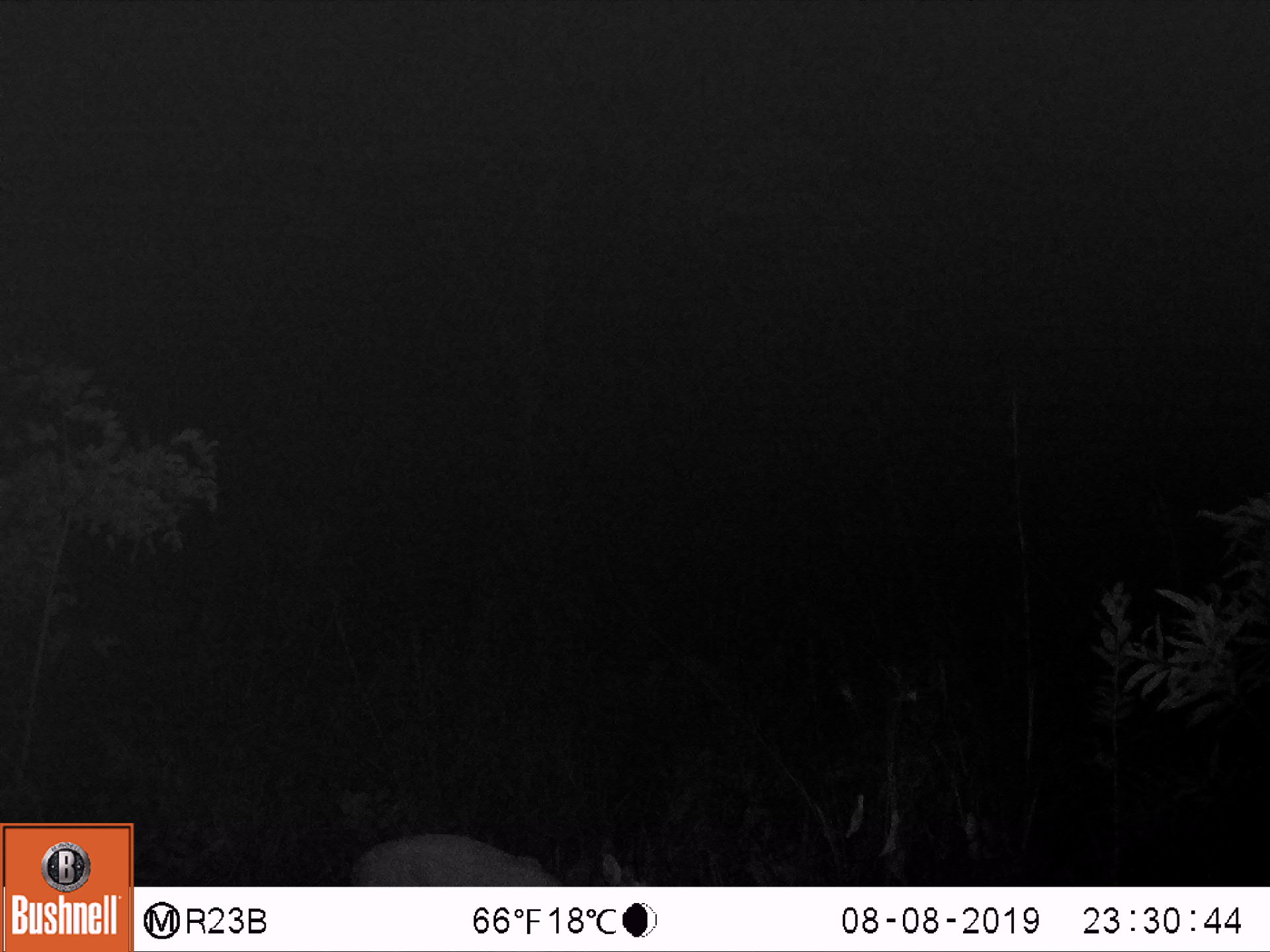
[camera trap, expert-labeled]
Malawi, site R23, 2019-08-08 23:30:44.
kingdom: Animalia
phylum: Chordata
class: Mammalia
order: Artiodactyla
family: Bovidae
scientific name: Antilopinae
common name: small antelope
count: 1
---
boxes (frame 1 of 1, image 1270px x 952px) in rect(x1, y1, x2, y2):
small antelope: rect(341, 809, 680, 886)